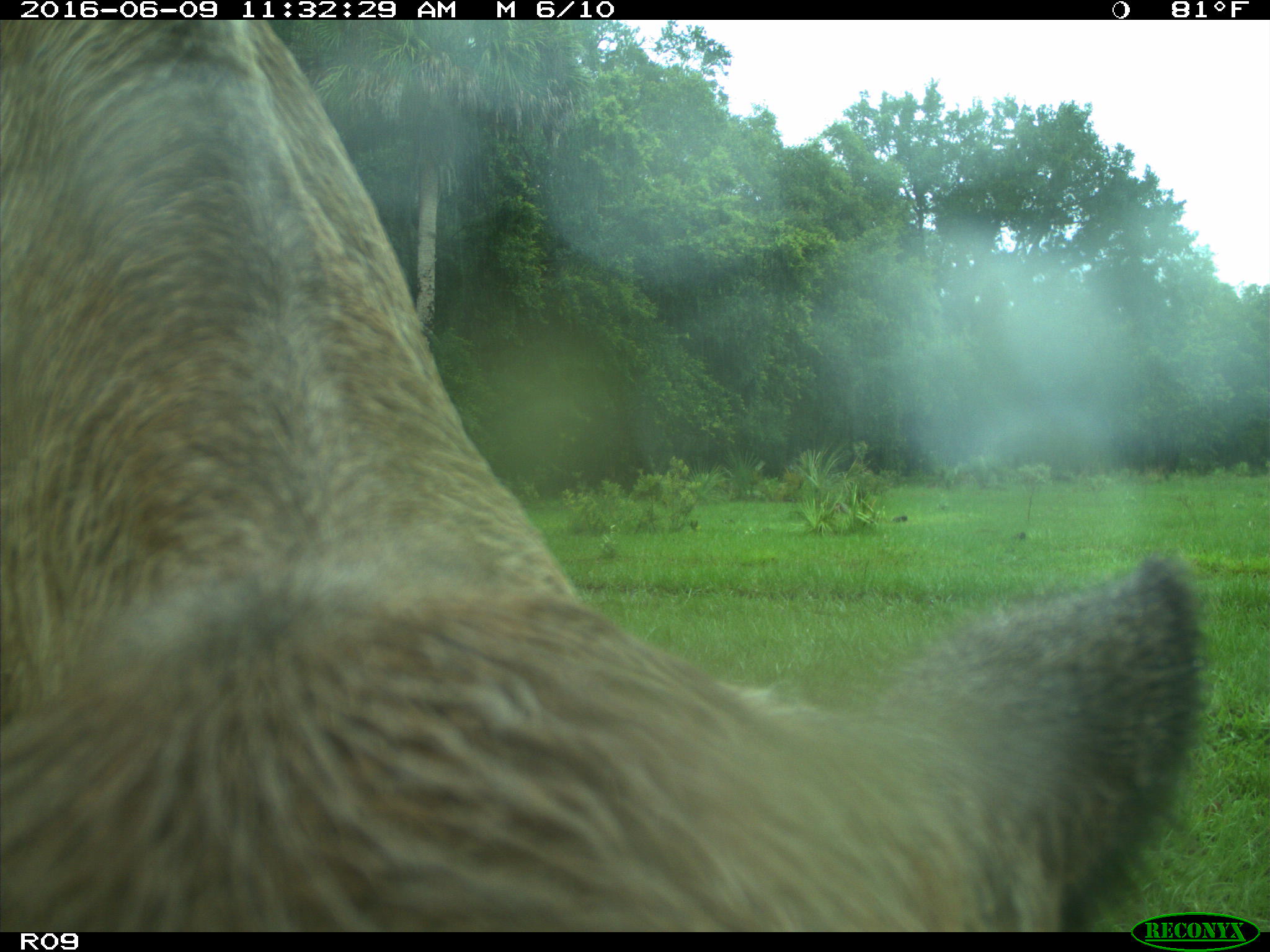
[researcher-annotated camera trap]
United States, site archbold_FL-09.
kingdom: Animalia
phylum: Chordata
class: Mammalia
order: Artiodactyla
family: Bovidae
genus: Bos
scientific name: Bos taurus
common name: domestic cow